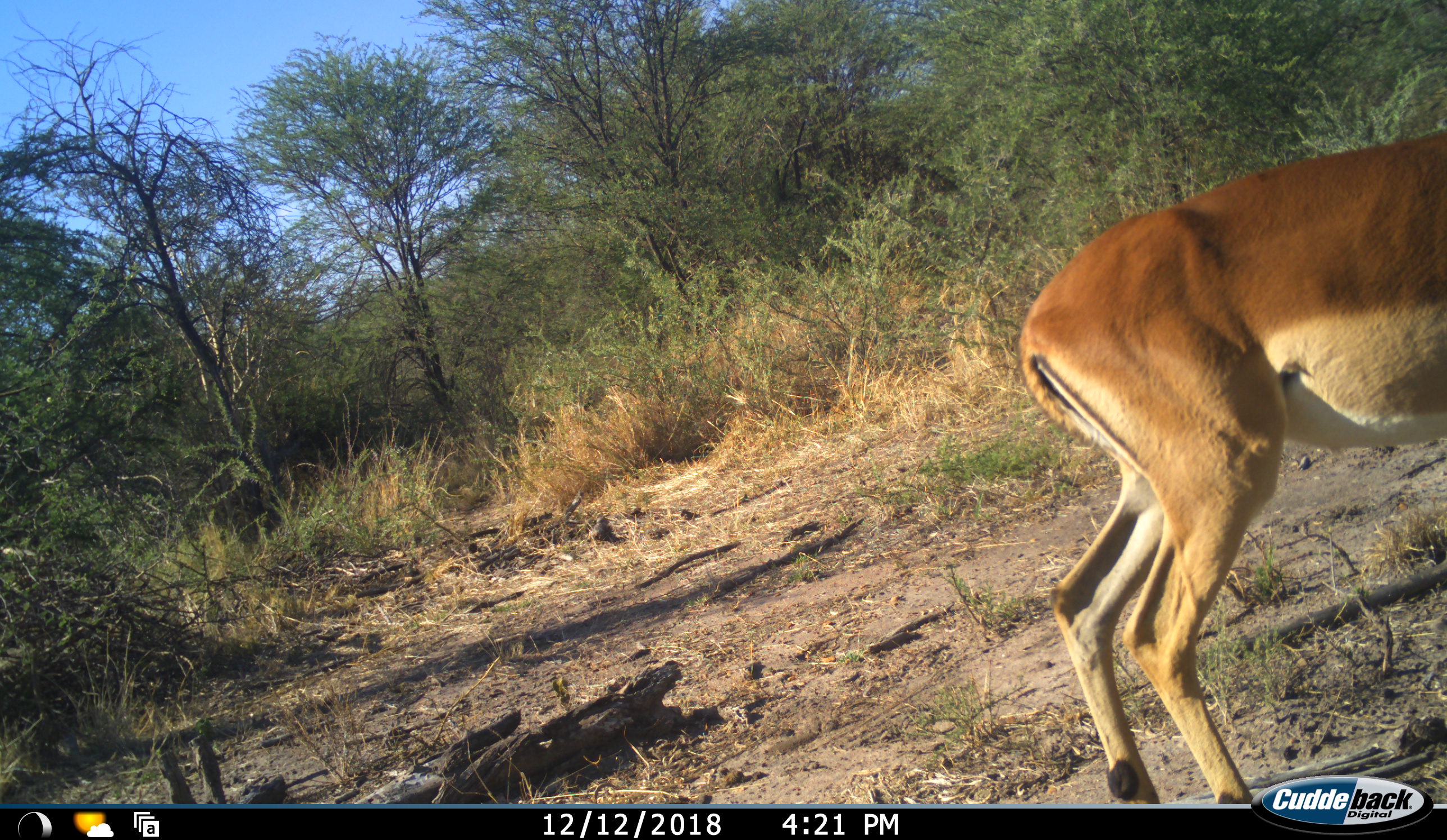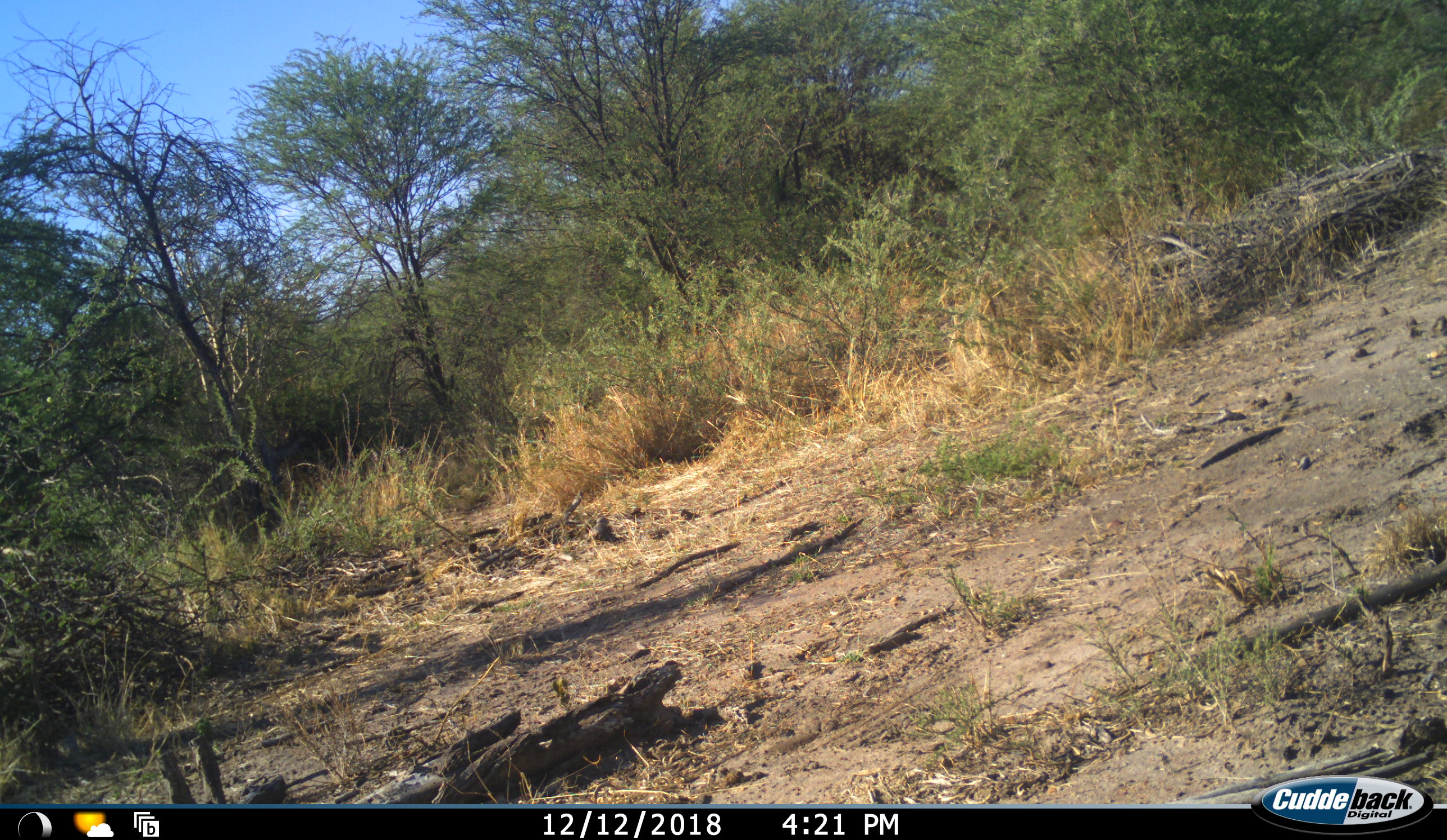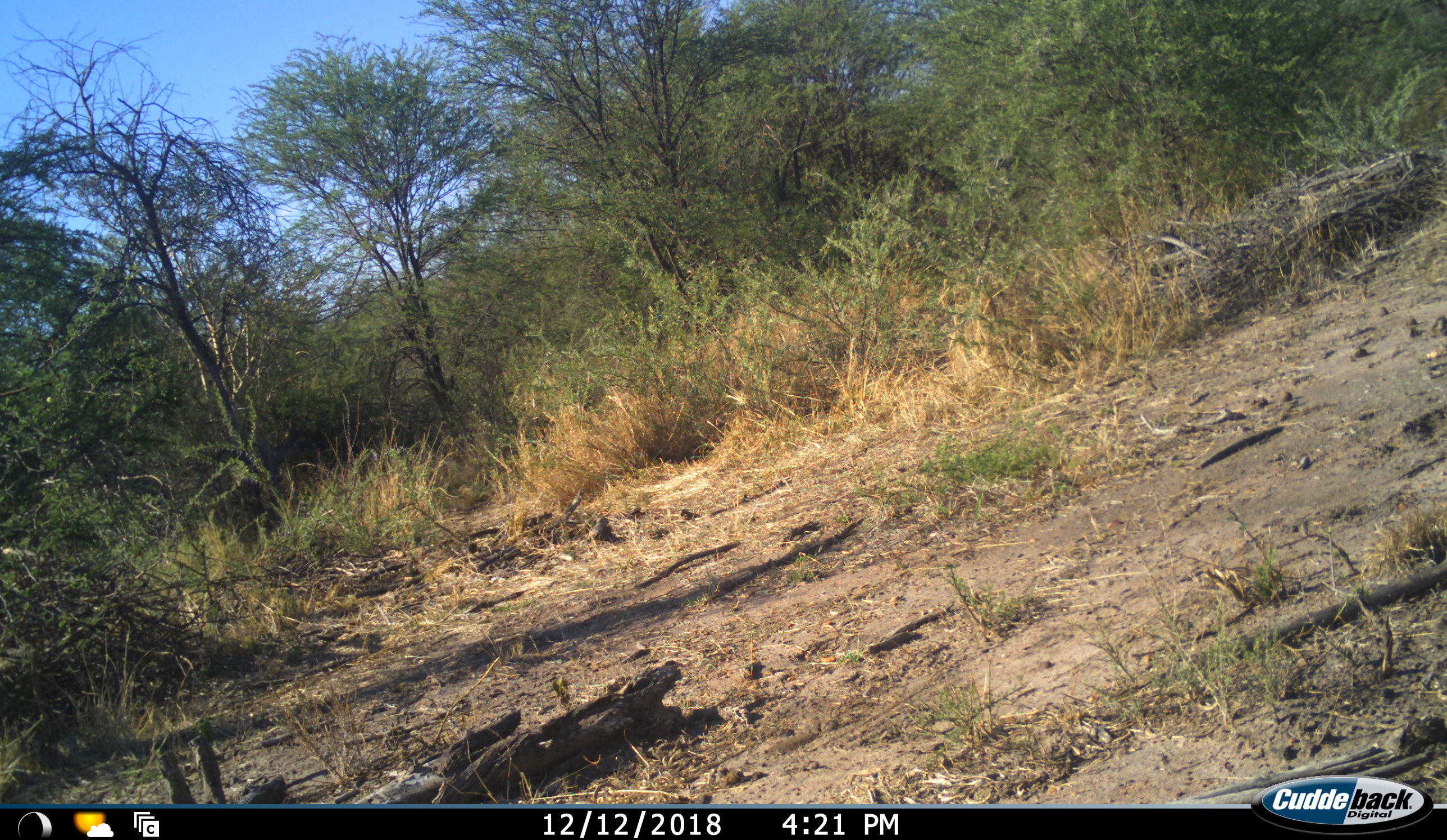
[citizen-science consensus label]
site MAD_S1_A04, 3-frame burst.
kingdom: Animalia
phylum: Chordata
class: Mammalia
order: Artiodactyla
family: Bovidae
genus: Aepyceros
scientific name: Aepyceros melampus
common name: impala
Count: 1.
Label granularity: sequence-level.